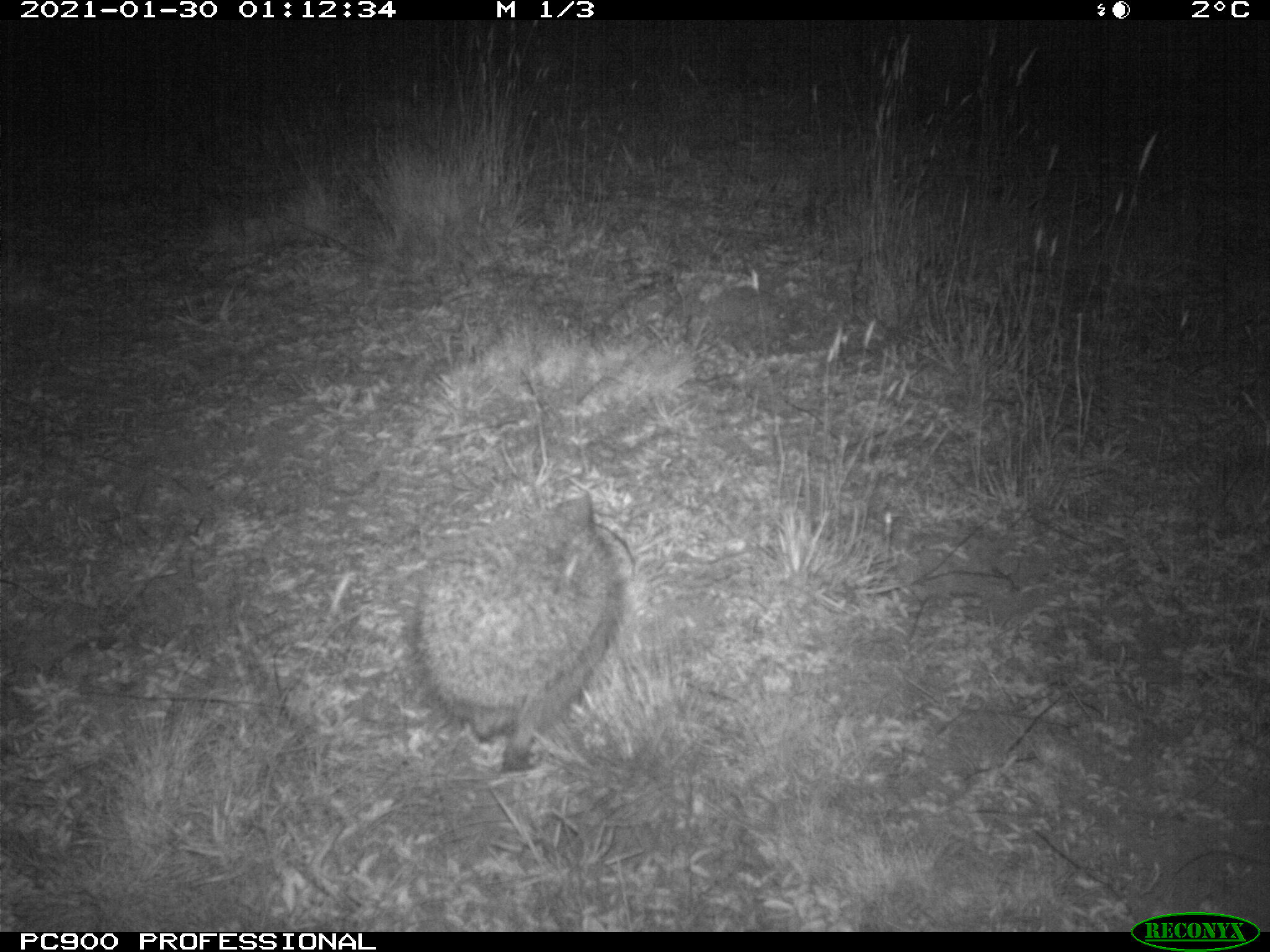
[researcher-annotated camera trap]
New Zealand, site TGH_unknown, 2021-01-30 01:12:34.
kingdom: Animalia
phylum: Chordata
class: Mammalia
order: Eulipotyphla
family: Erinaceidae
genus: Erinaceus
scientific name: Erinaceus europaeus europaeus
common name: european hedgehog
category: hedgehog